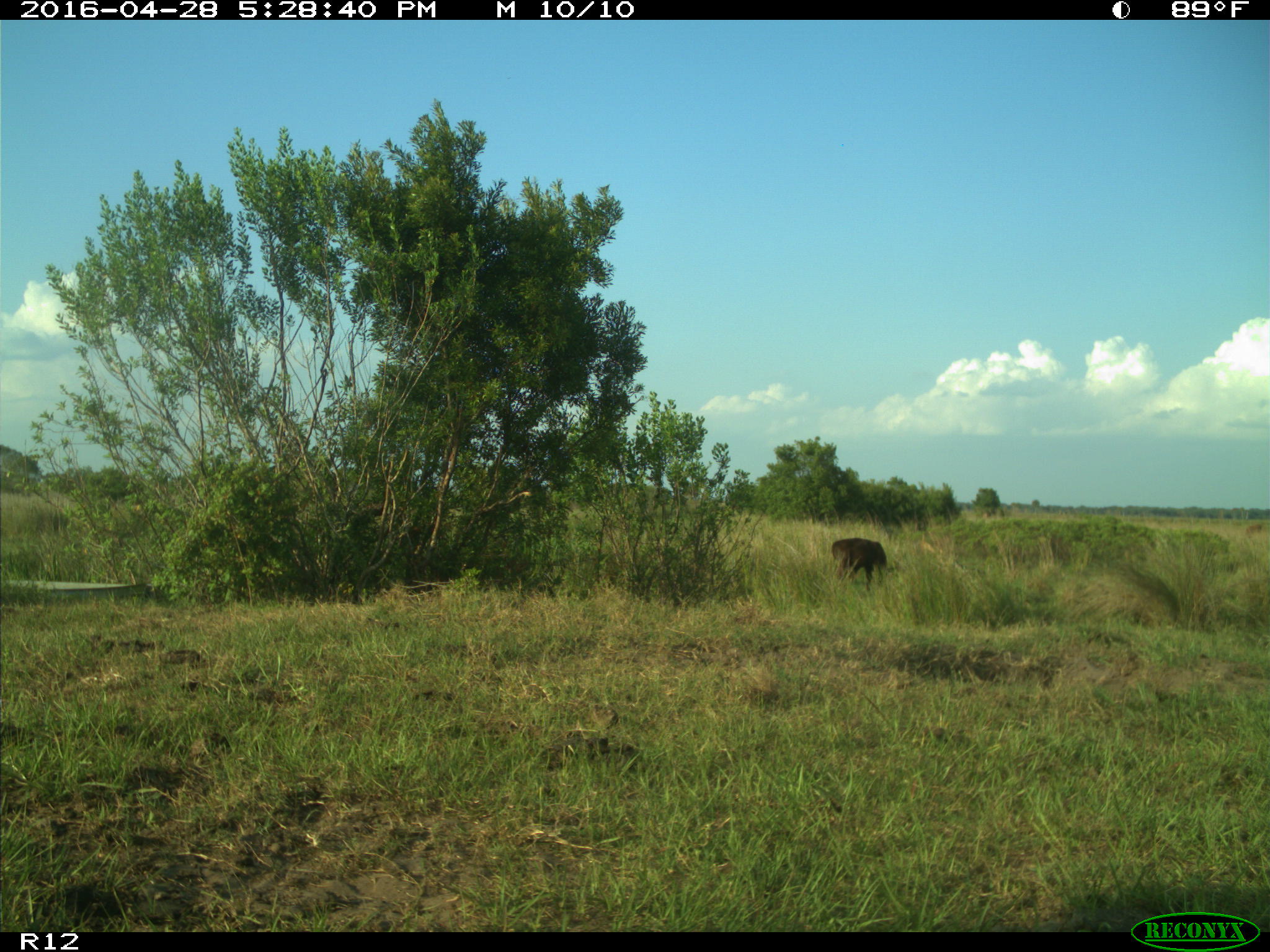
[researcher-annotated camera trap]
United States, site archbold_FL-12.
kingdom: Animalia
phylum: Chordata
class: Mammalia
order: Artiodactyla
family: Bovidae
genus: Bos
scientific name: Bos taurus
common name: domestic cow